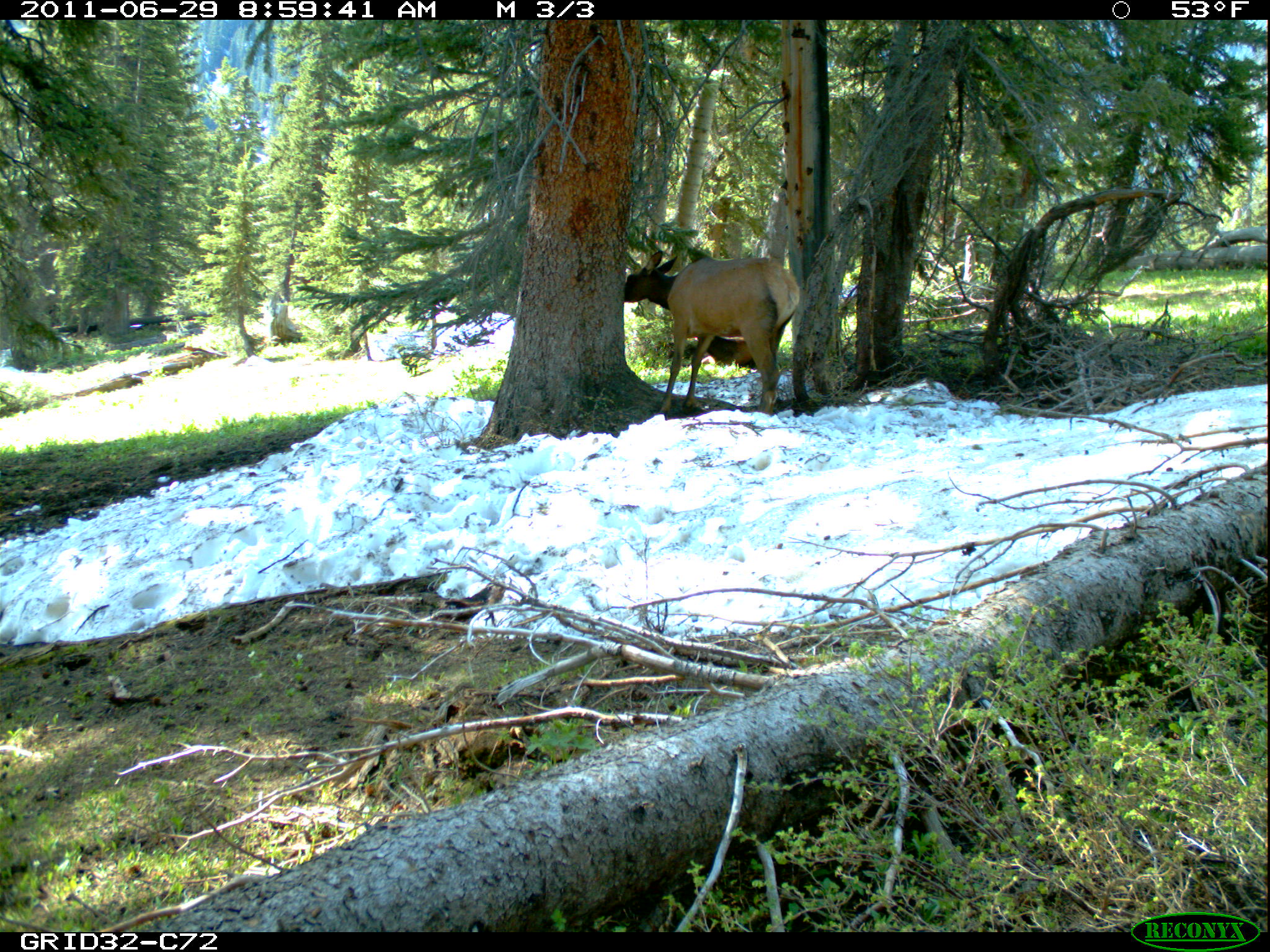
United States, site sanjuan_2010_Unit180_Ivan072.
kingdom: Animalia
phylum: Chordata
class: Mammalia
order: Artiodactyla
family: Cervidae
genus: Cervus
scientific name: Cervus elaphus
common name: red deer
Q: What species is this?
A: Cervus elaphus (red deer).